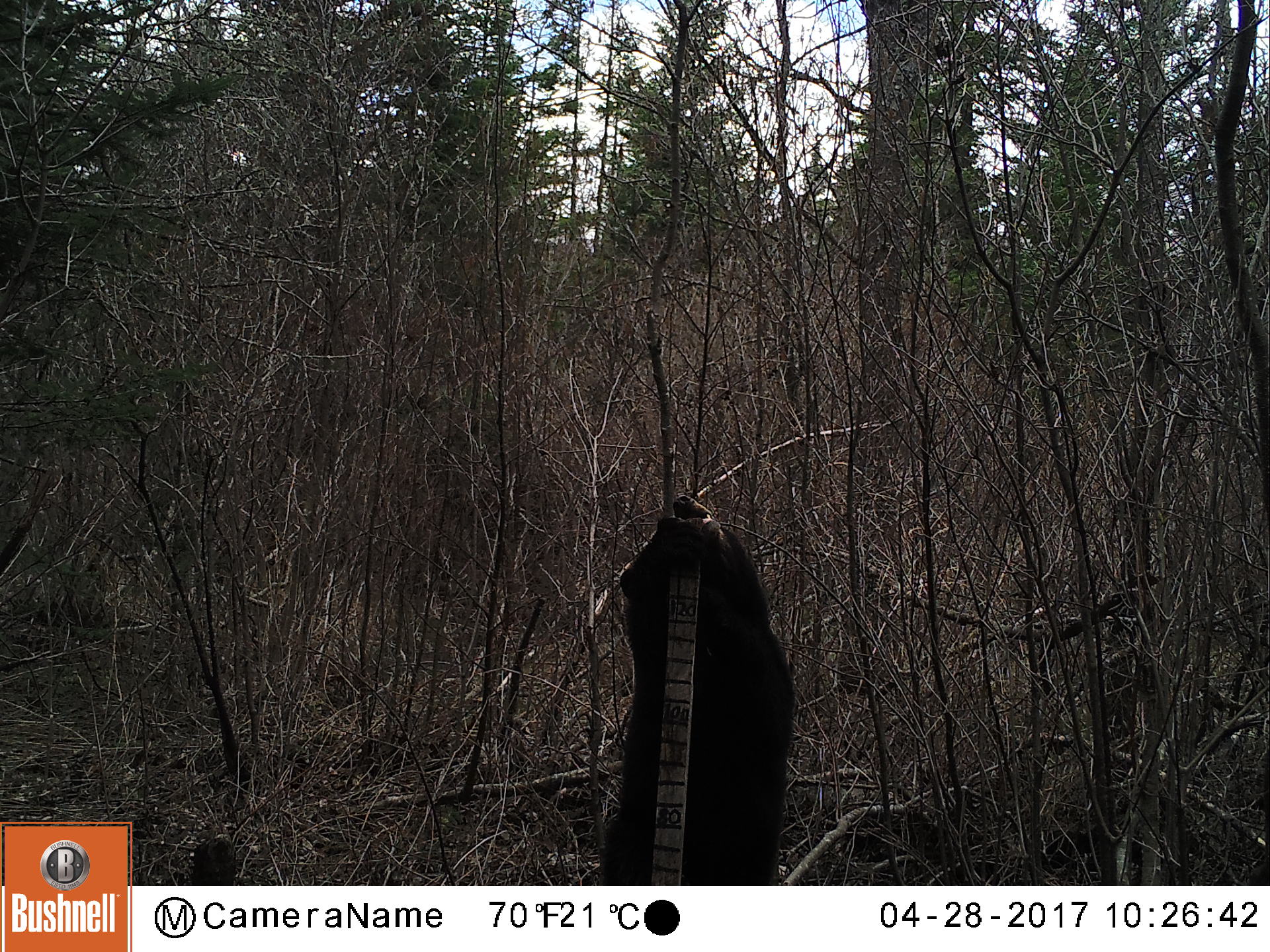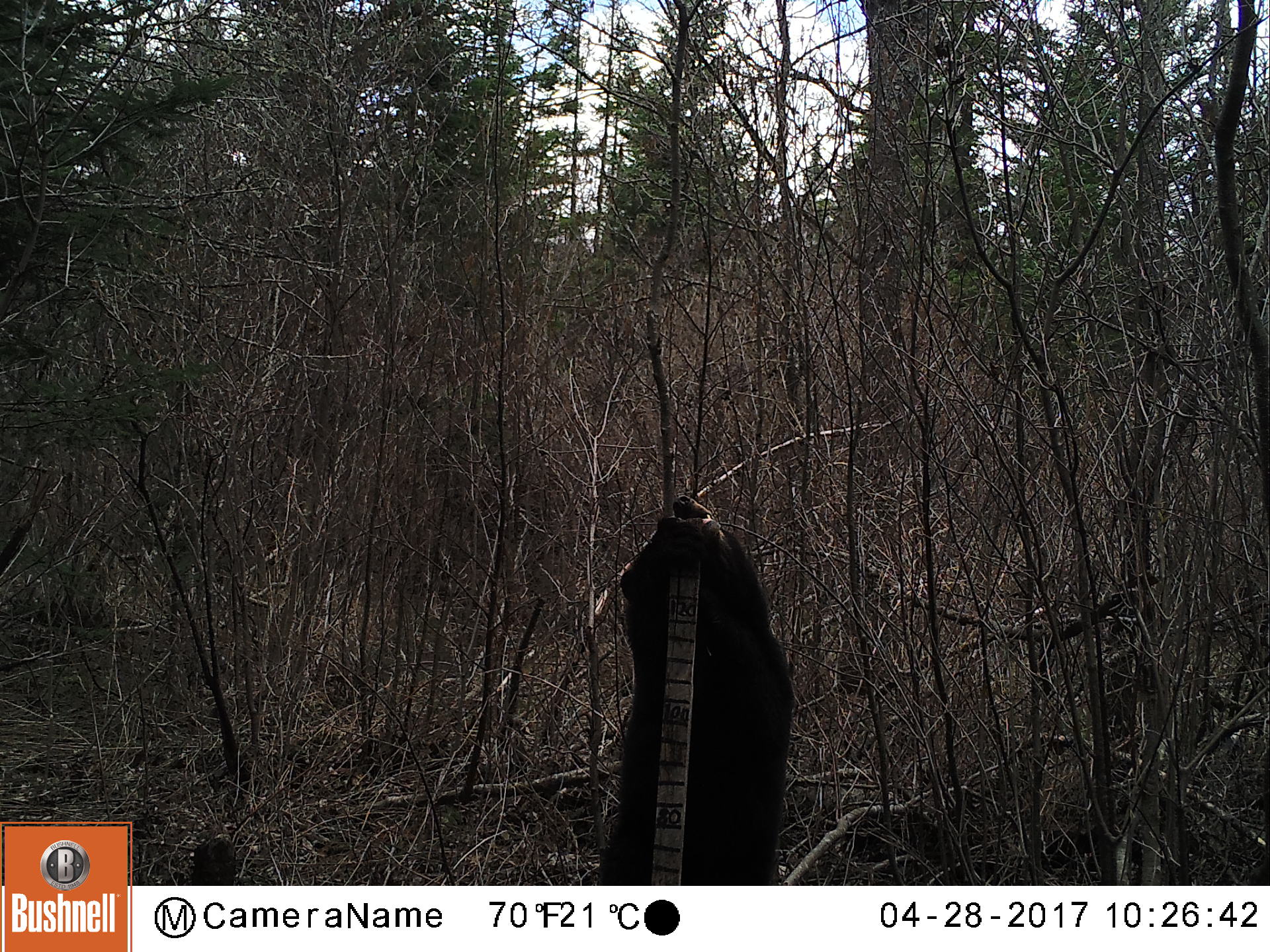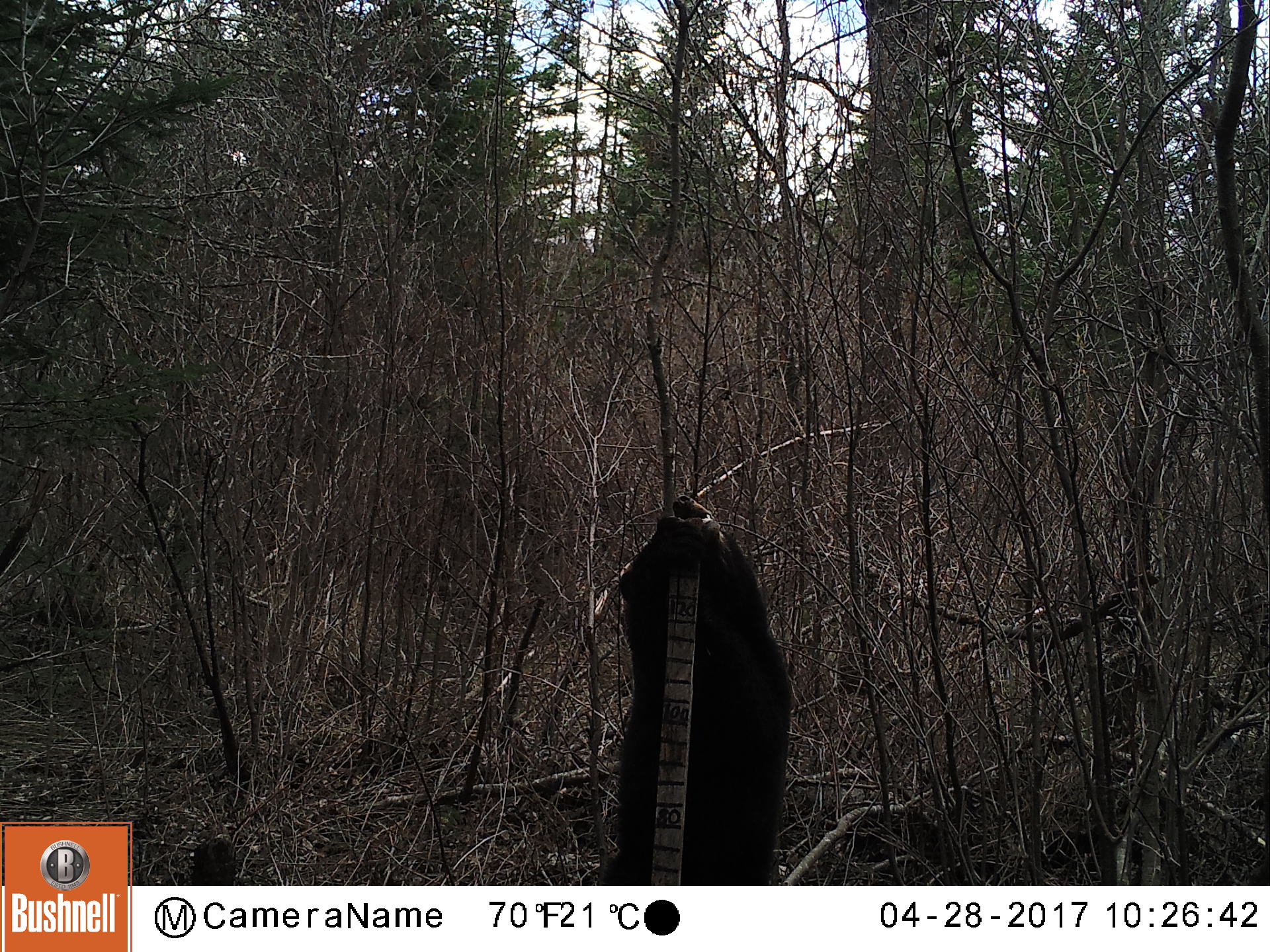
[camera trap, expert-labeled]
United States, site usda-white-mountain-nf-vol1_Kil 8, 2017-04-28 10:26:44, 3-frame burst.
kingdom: Animalia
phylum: Chordata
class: Mammalia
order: Carnivora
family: Ursidae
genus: Ursus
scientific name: Ursus americanus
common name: black bear